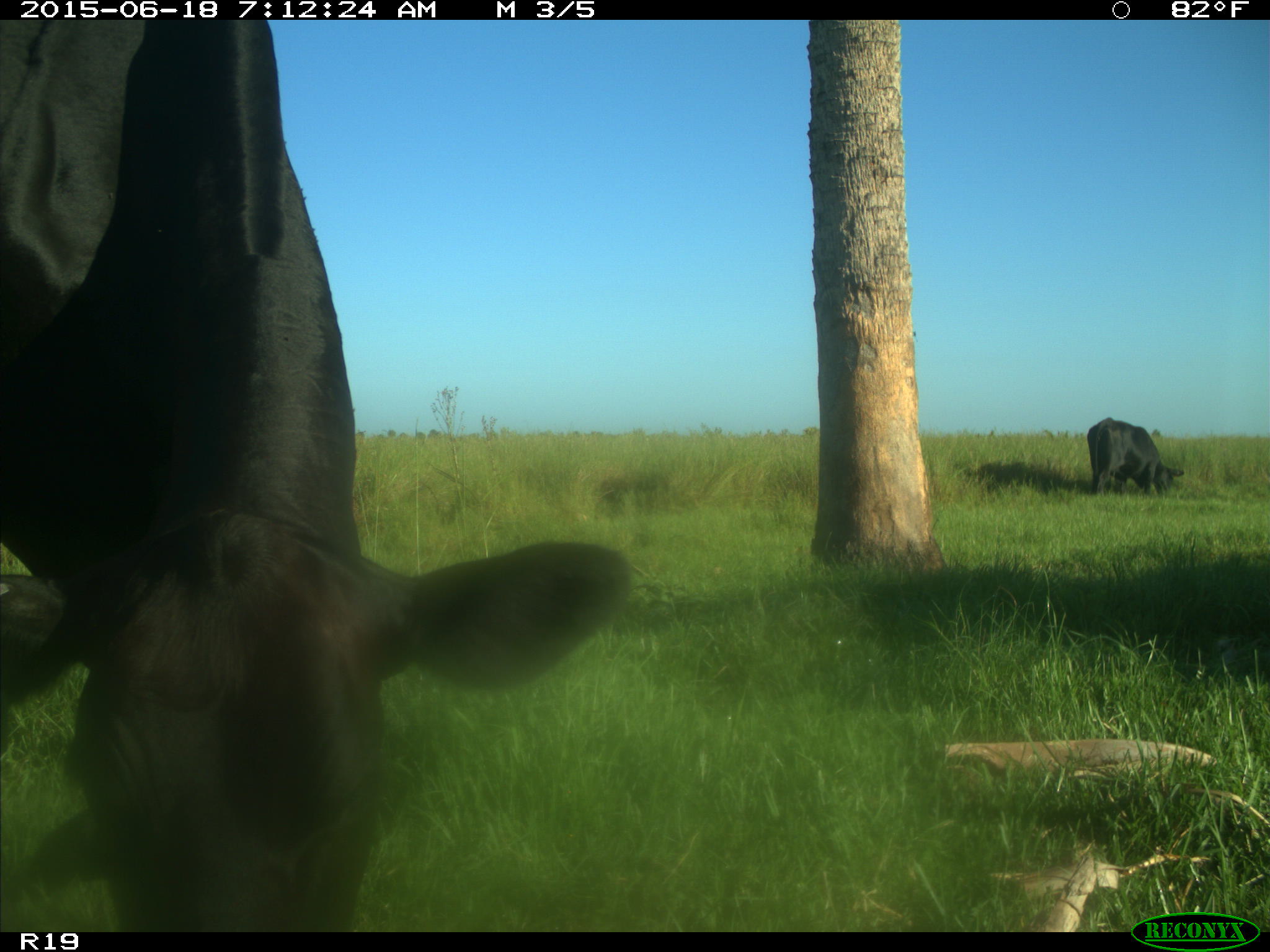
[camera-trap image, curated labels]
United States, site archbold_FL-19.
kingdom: Animalia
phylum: Chordata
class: Mammalia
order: Artiodactyla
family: Bovidae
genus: Bos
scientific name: Bos taurus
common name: domestic cow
Bos taurus (domestic cow).